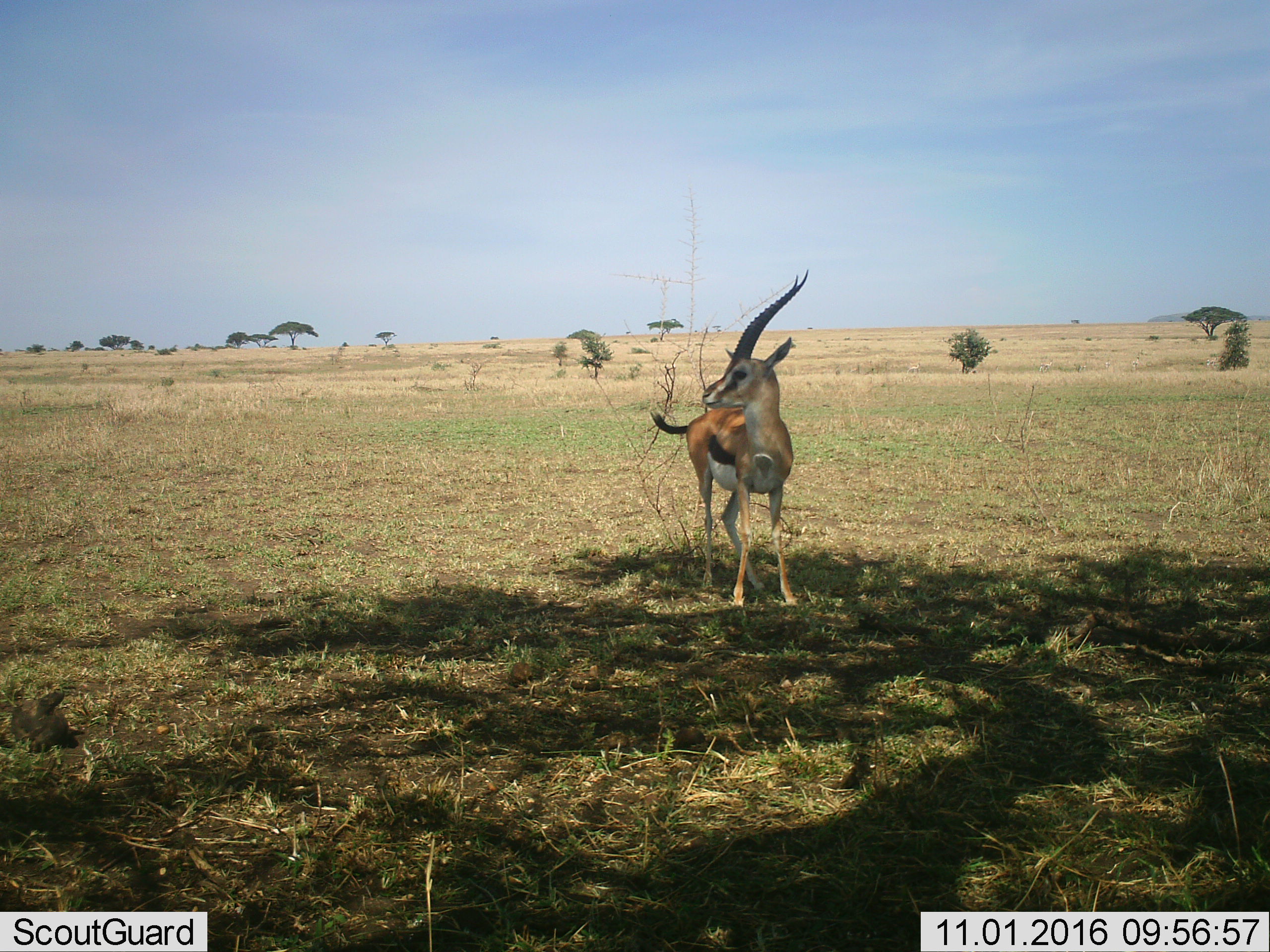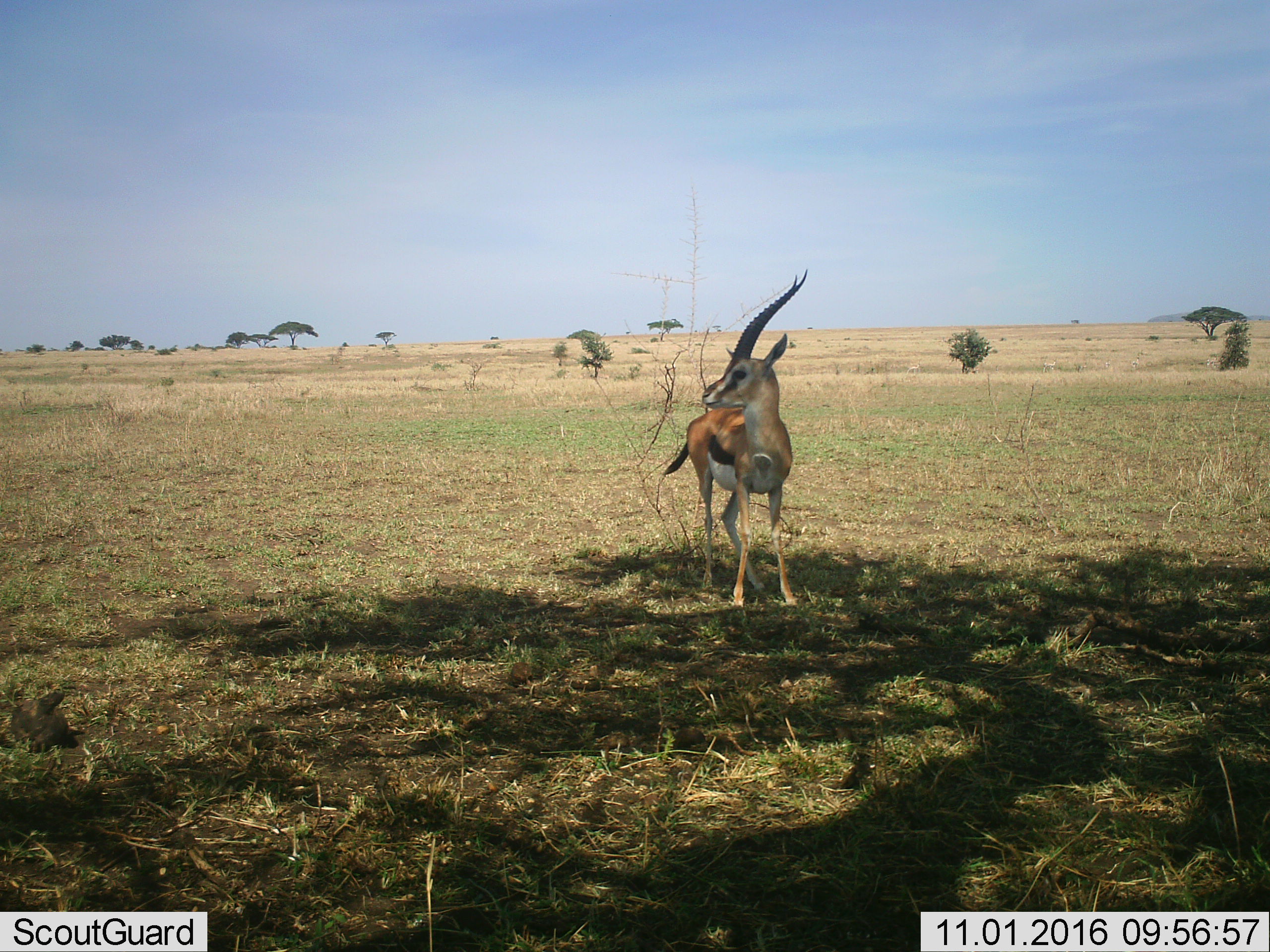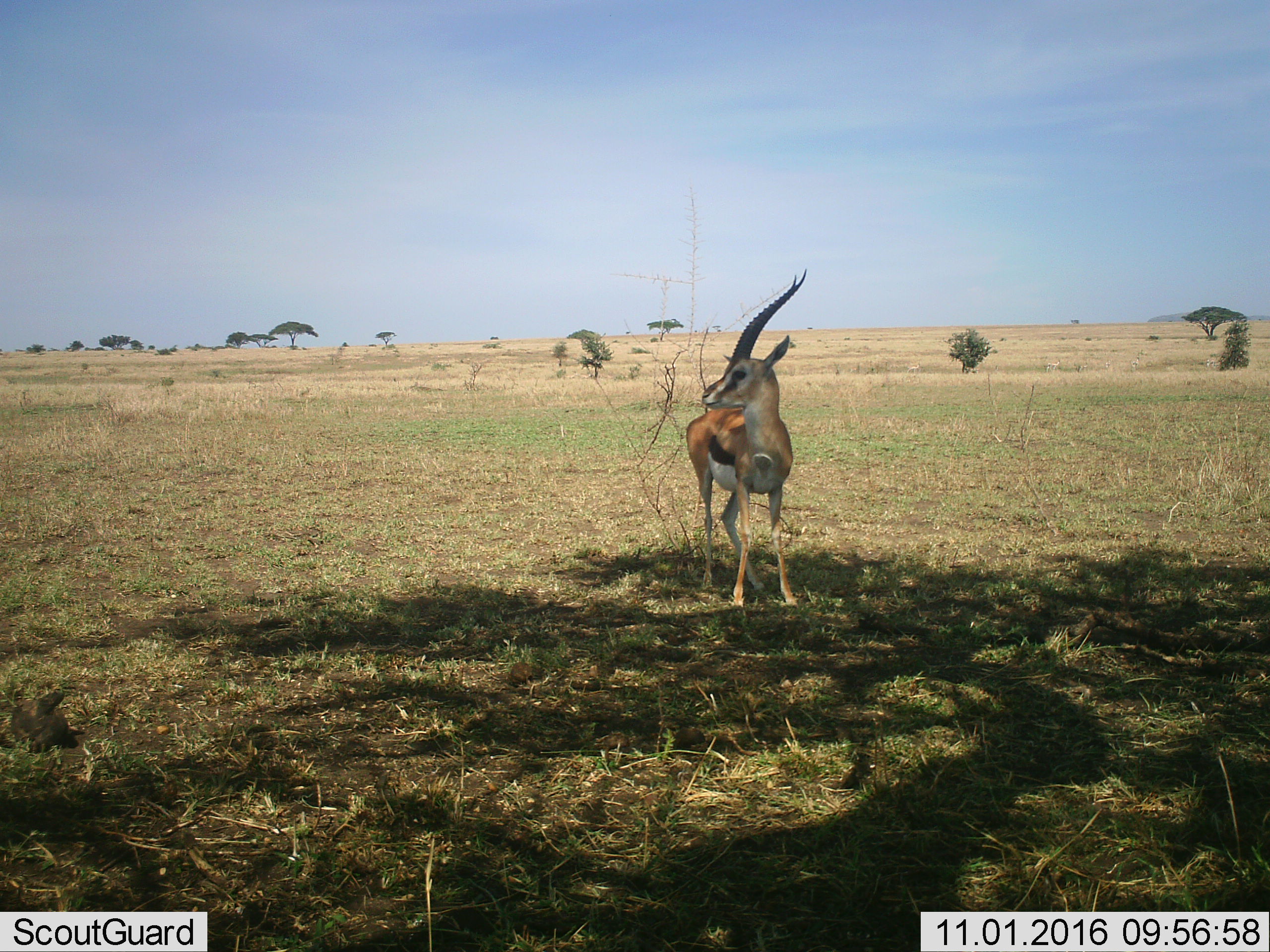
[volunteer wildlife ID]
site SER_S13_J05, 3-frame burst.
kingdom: Animalia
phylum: Chordata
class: Mammalia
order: Artiodactyla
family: Bovidae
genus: Eudorcas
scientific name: Eudorcas thomsonii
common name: thomson's gazelle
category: gazellethomsons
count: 1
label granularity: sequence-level